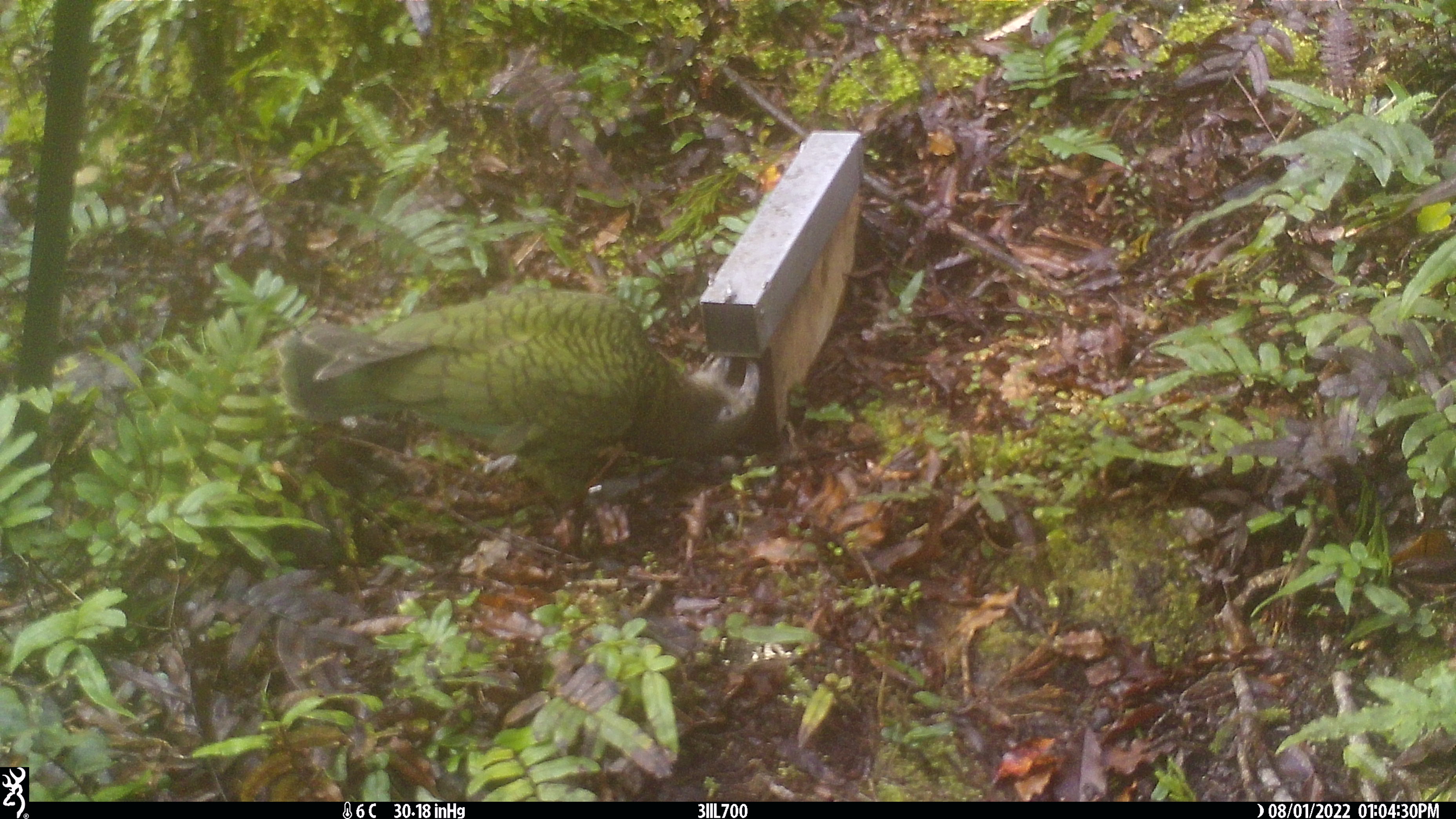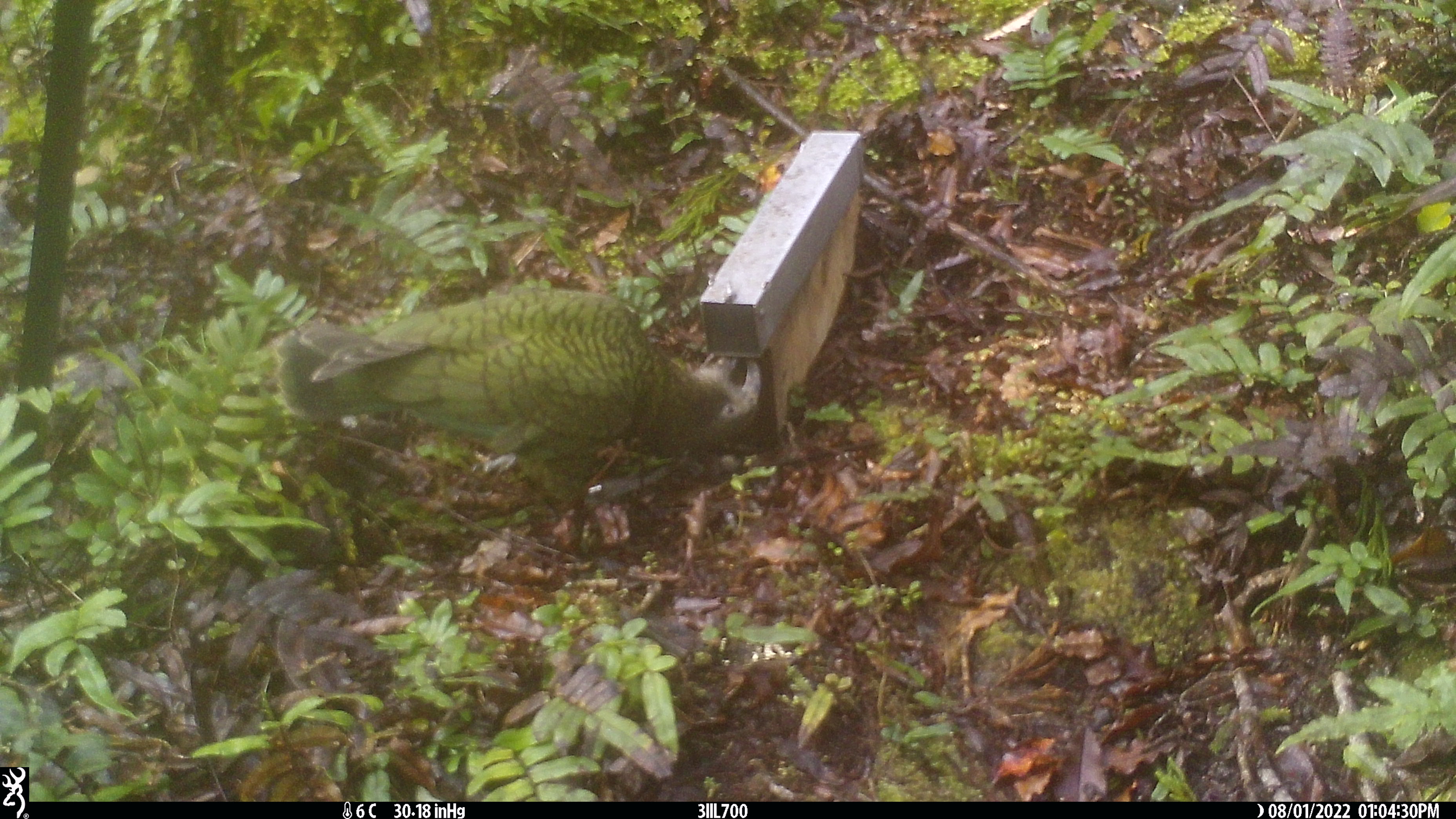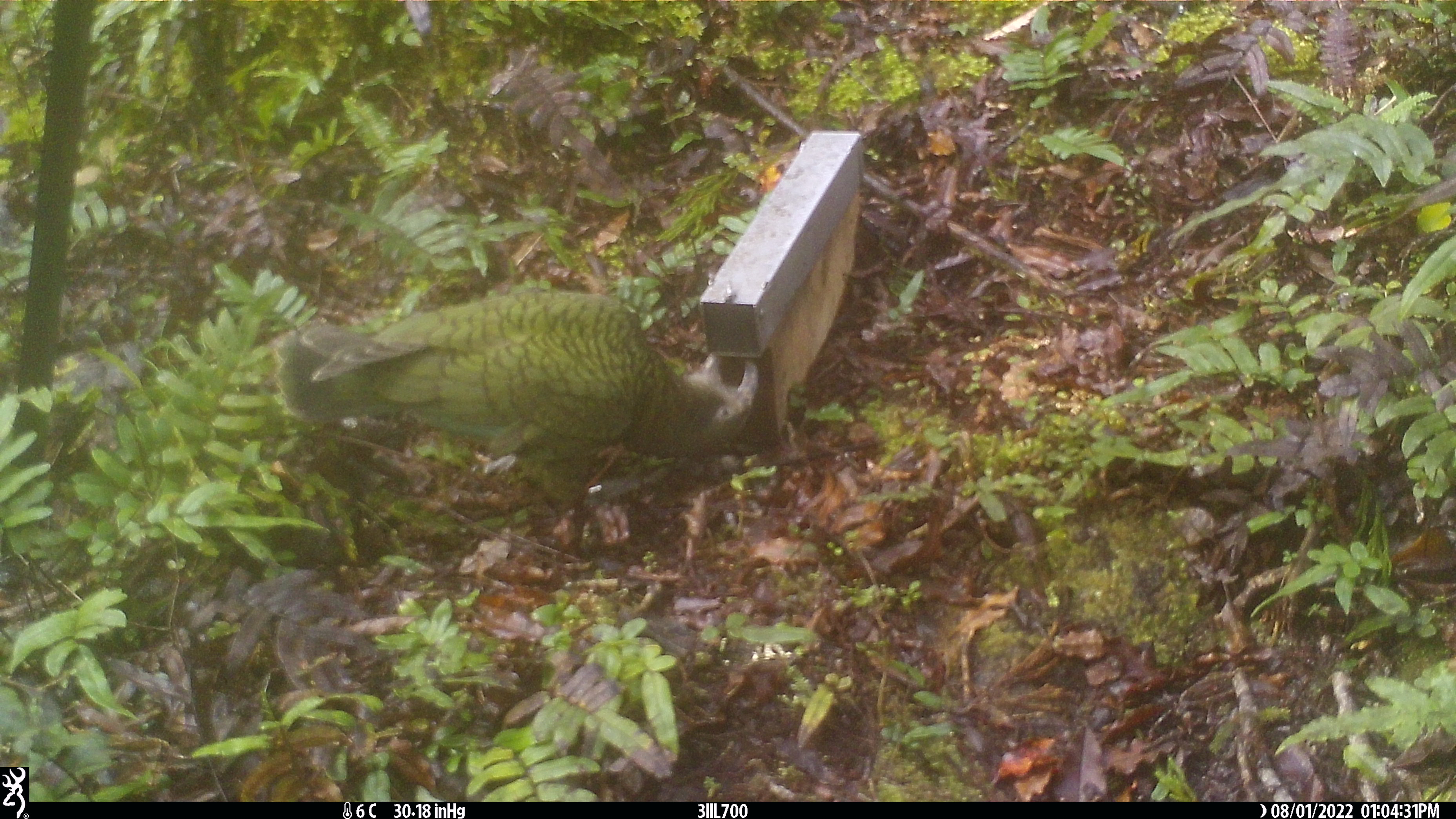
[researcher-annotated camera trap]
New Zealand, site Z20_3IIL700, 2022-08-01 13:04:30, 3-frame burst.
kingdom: Animalia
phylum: Chordata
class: Aves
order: Psittaciformes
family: Strigopidae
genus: Nestor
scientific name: Nestor notabilis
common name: kea